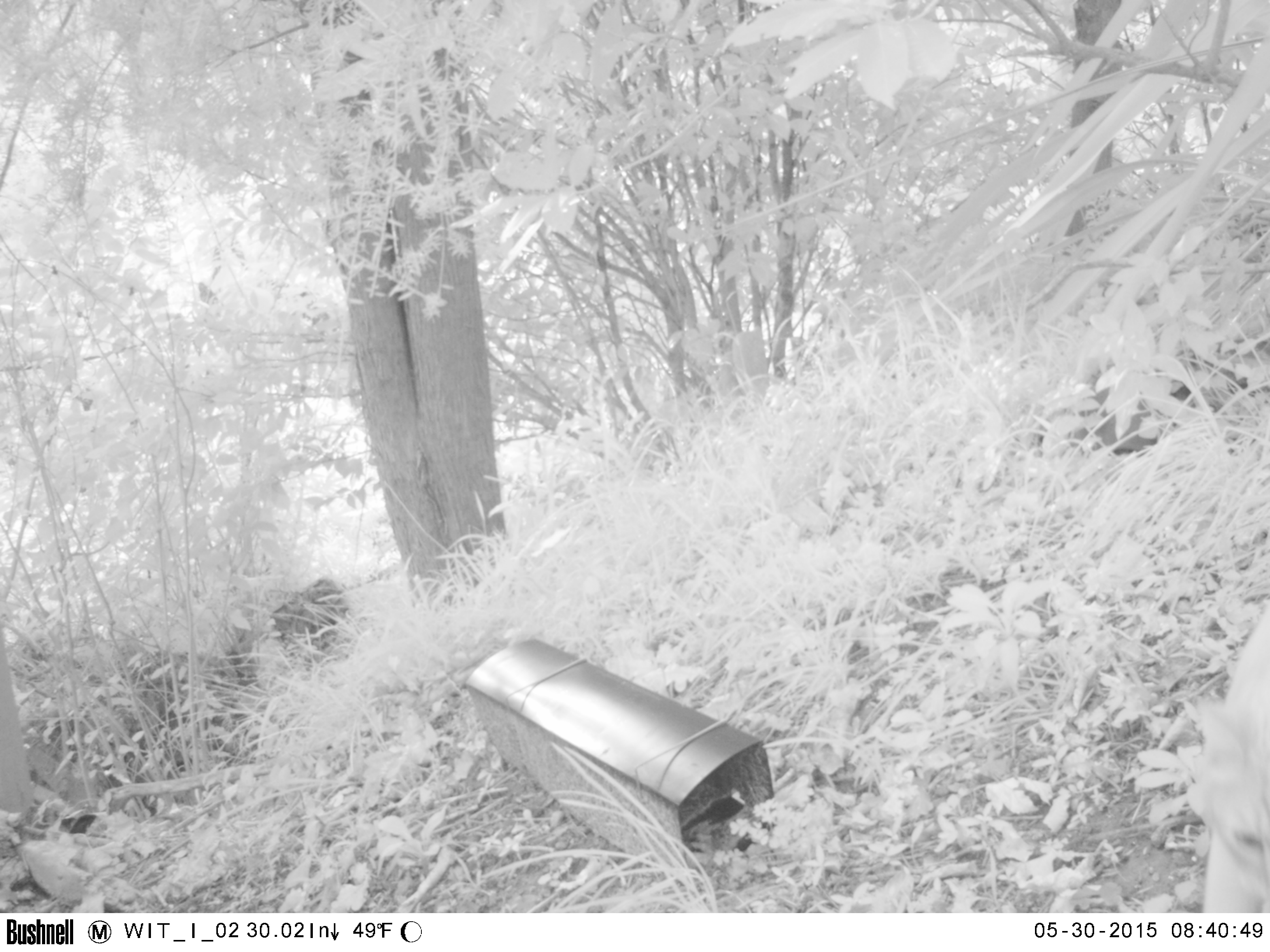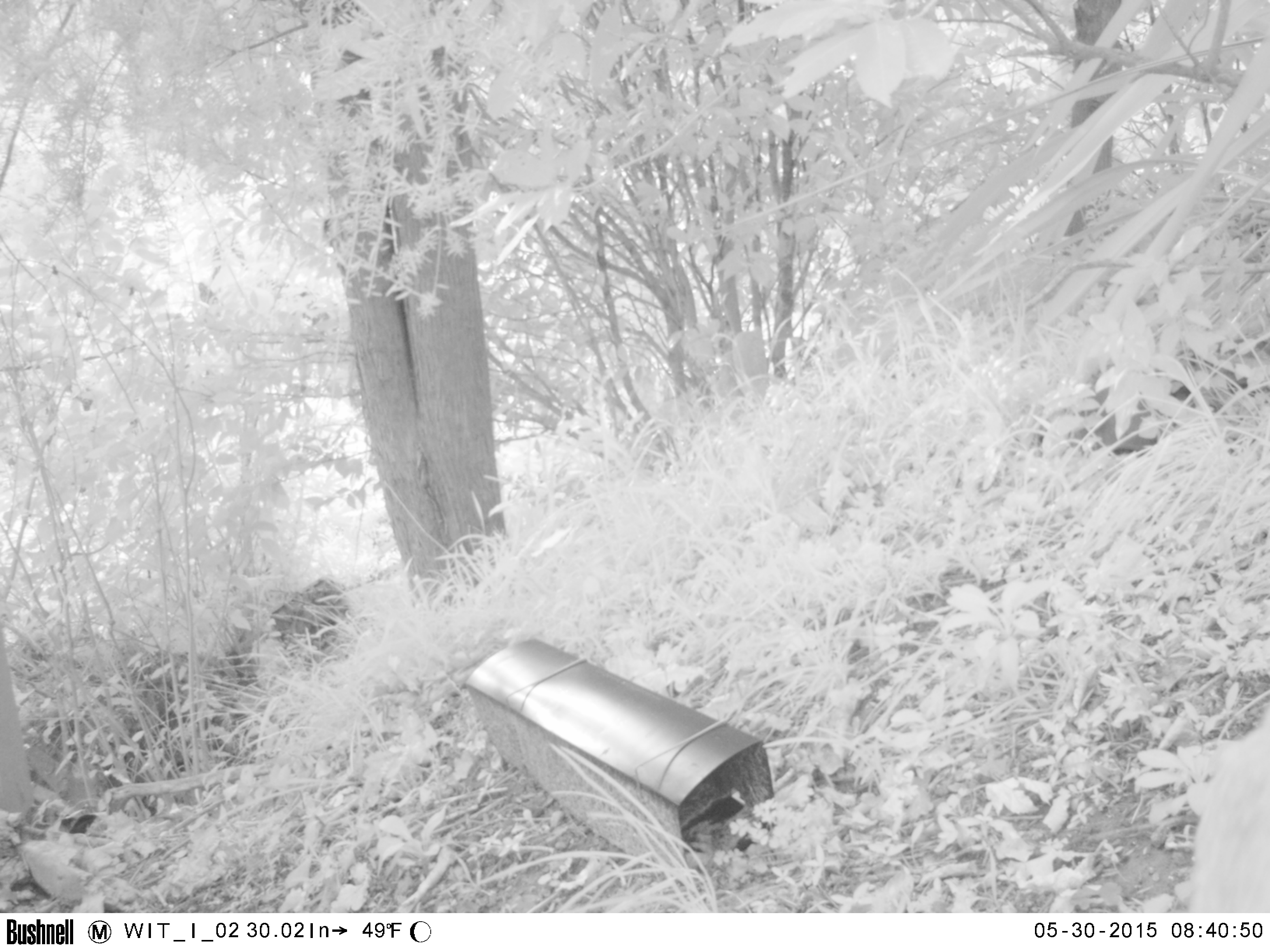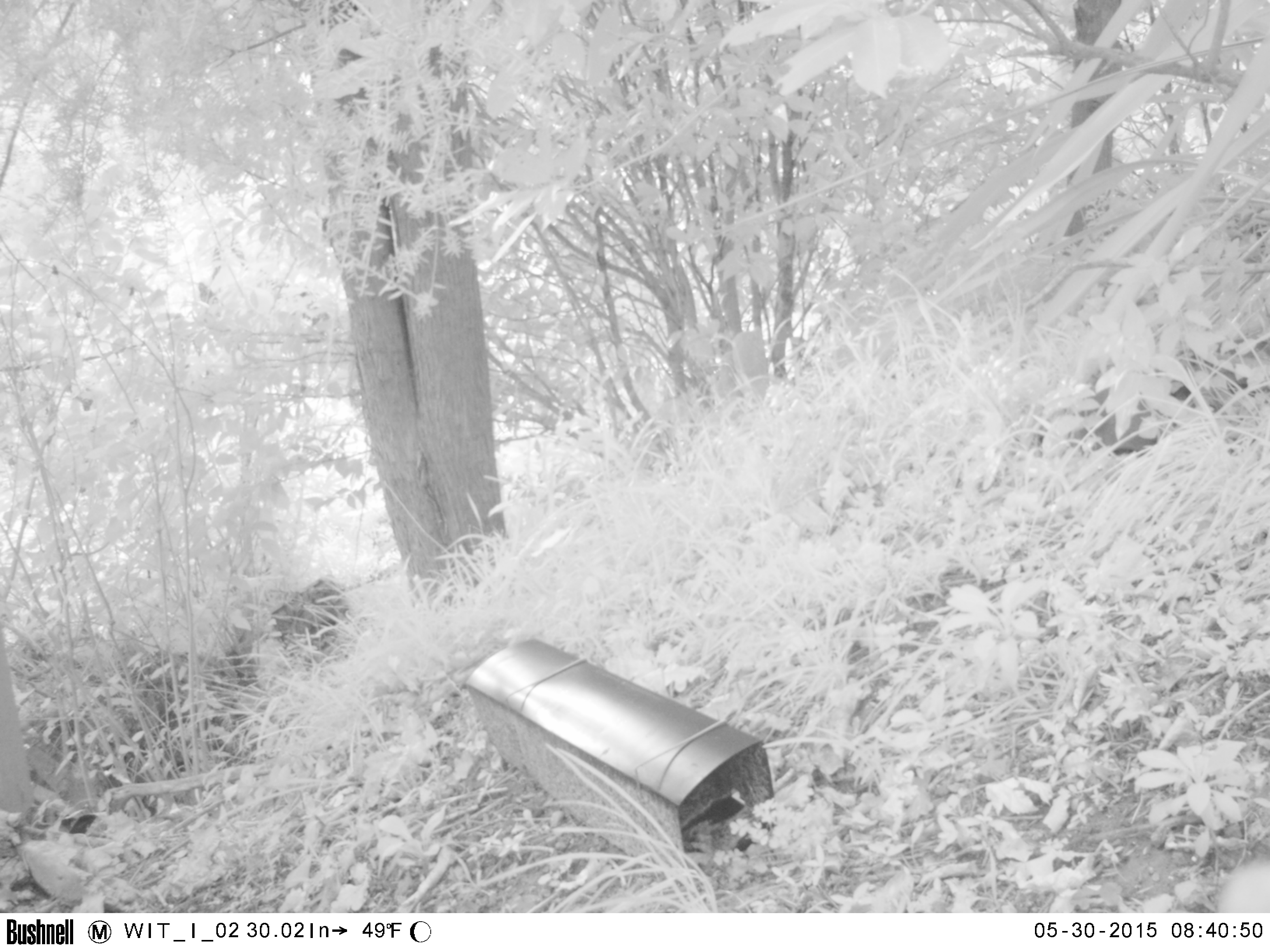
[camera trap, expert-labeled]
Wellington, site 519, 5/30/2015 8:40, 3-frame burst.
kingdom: Animalia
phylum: Chordata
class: Mammalia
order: Carnivora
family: Felidae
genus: Felis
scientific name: Felis catus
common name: cat